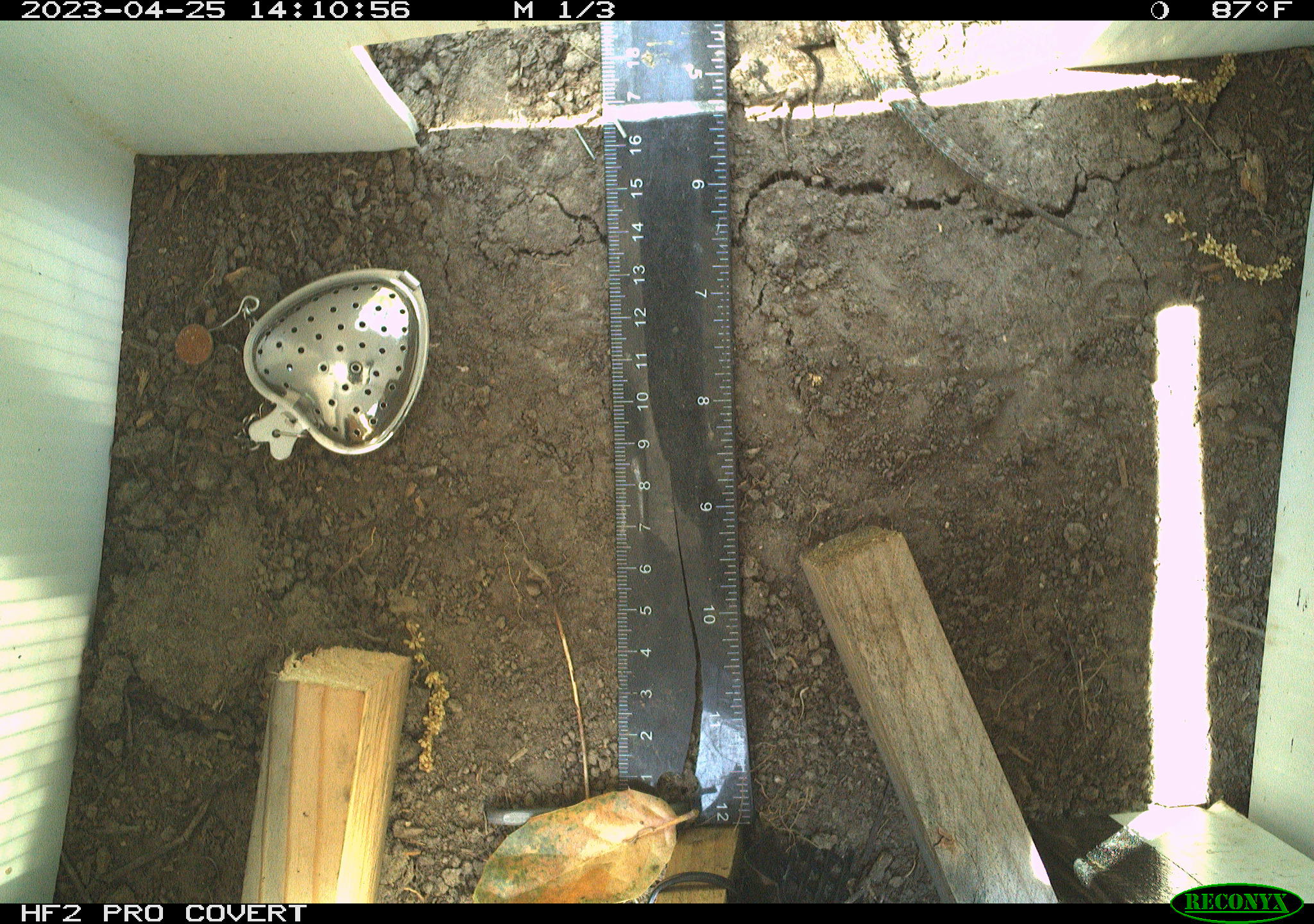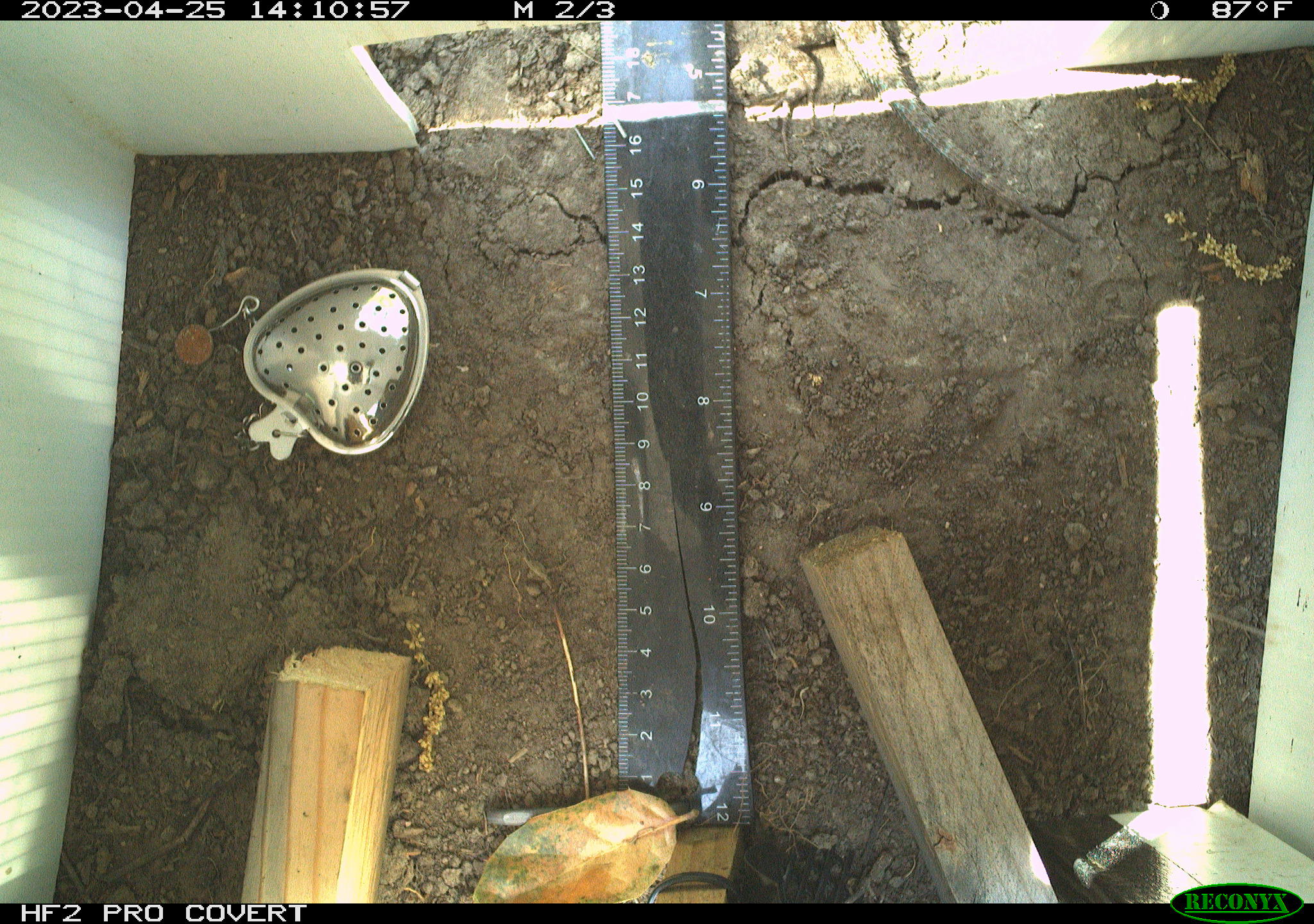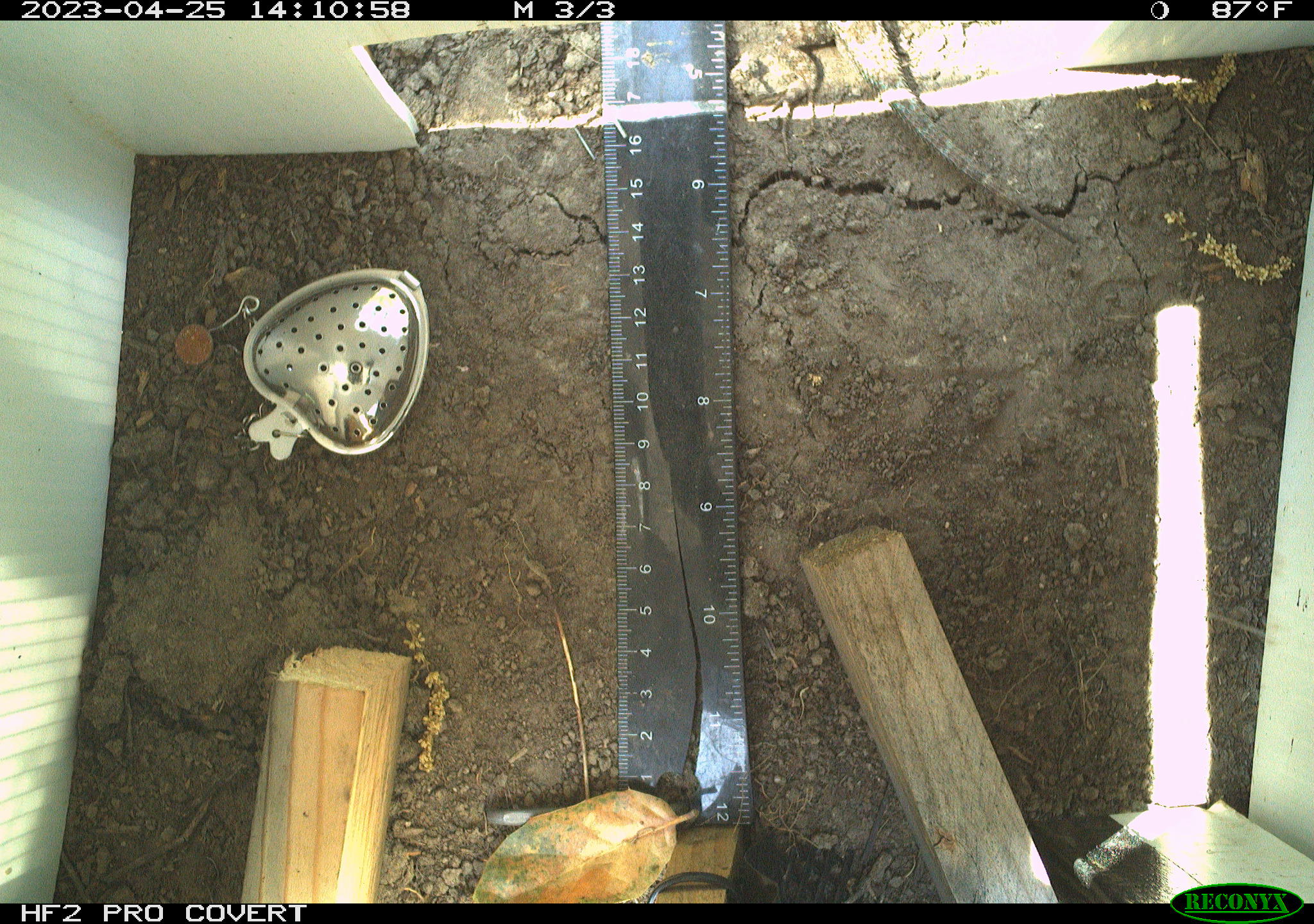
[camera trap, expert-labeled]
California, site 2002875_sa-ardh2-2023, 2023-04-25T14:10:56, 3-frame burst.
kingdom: Animalia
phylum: Chordata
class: Reptilia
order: Squamata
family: Phrynosomatidae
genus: Sceloporus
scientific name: Sceloporus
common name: spiny lizards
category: sceloporus species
Sceloporus species (spiny lizards) (Sceloporus).